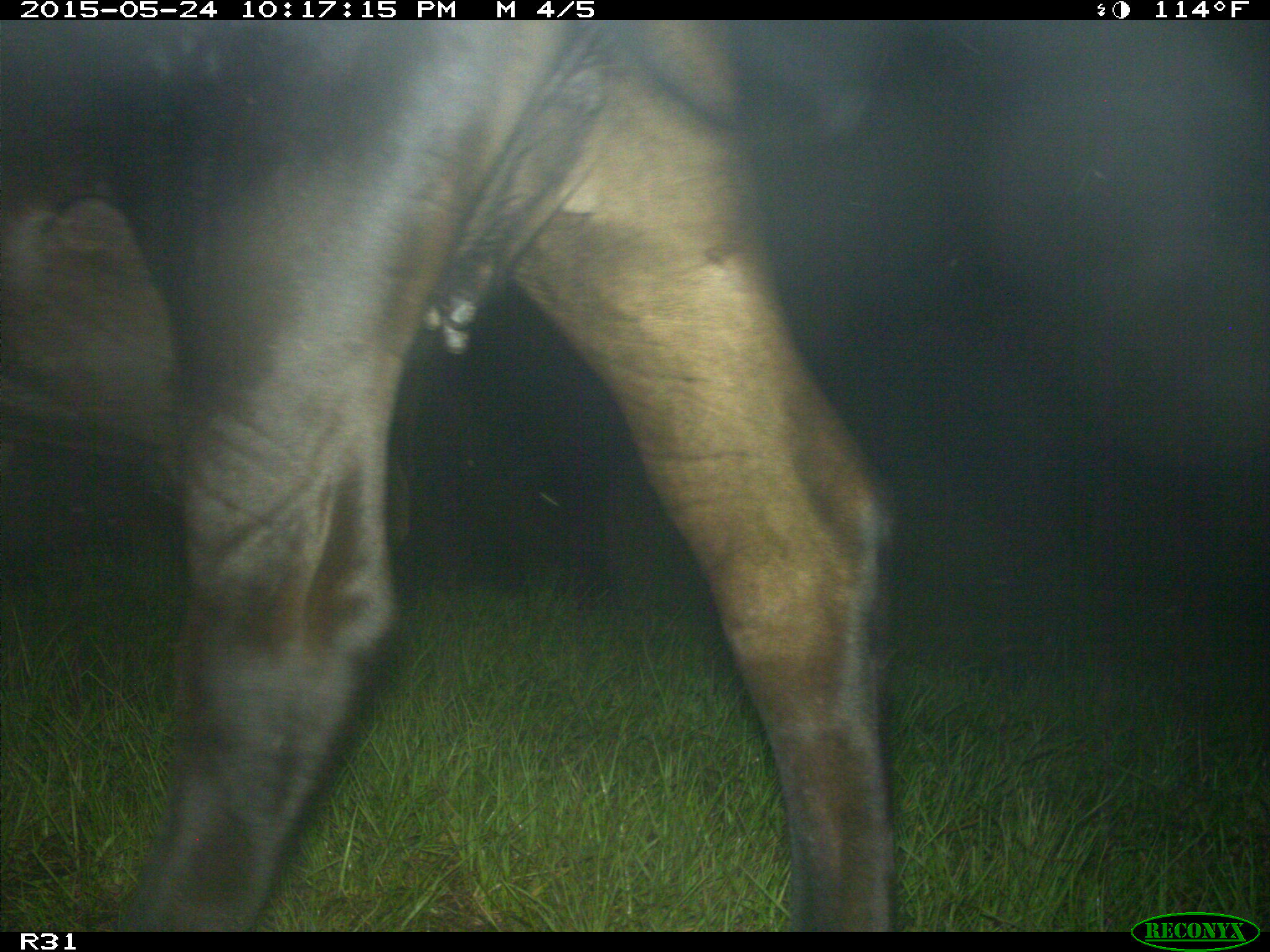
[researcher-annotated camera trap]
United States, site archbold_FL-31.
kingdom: Animalia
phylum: Chordata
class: Mammalia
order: Artiodactyla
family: Bovidae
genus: Bos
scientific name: Bos taurus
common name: domestic cow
Bos taurus (domestic cow).